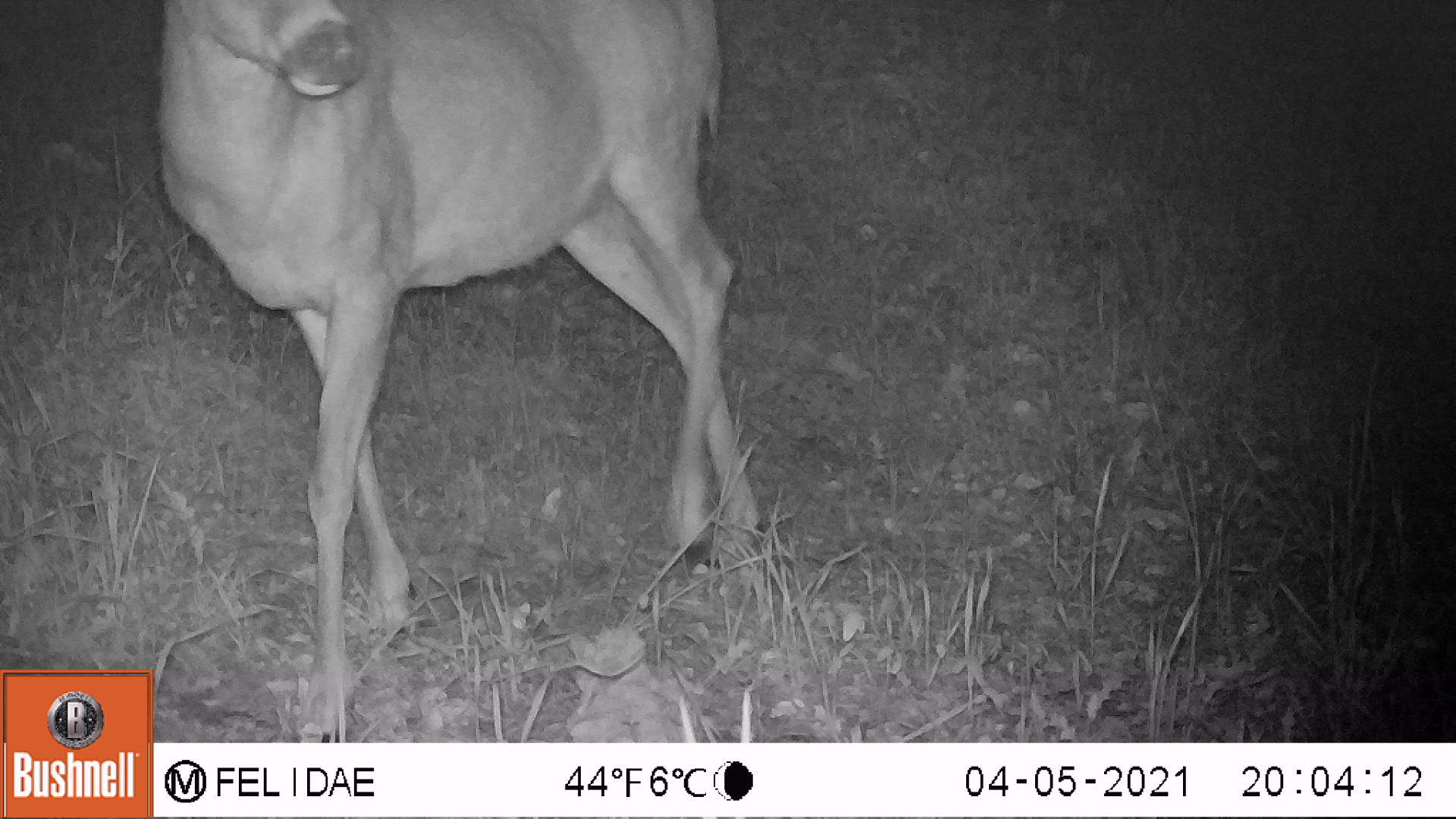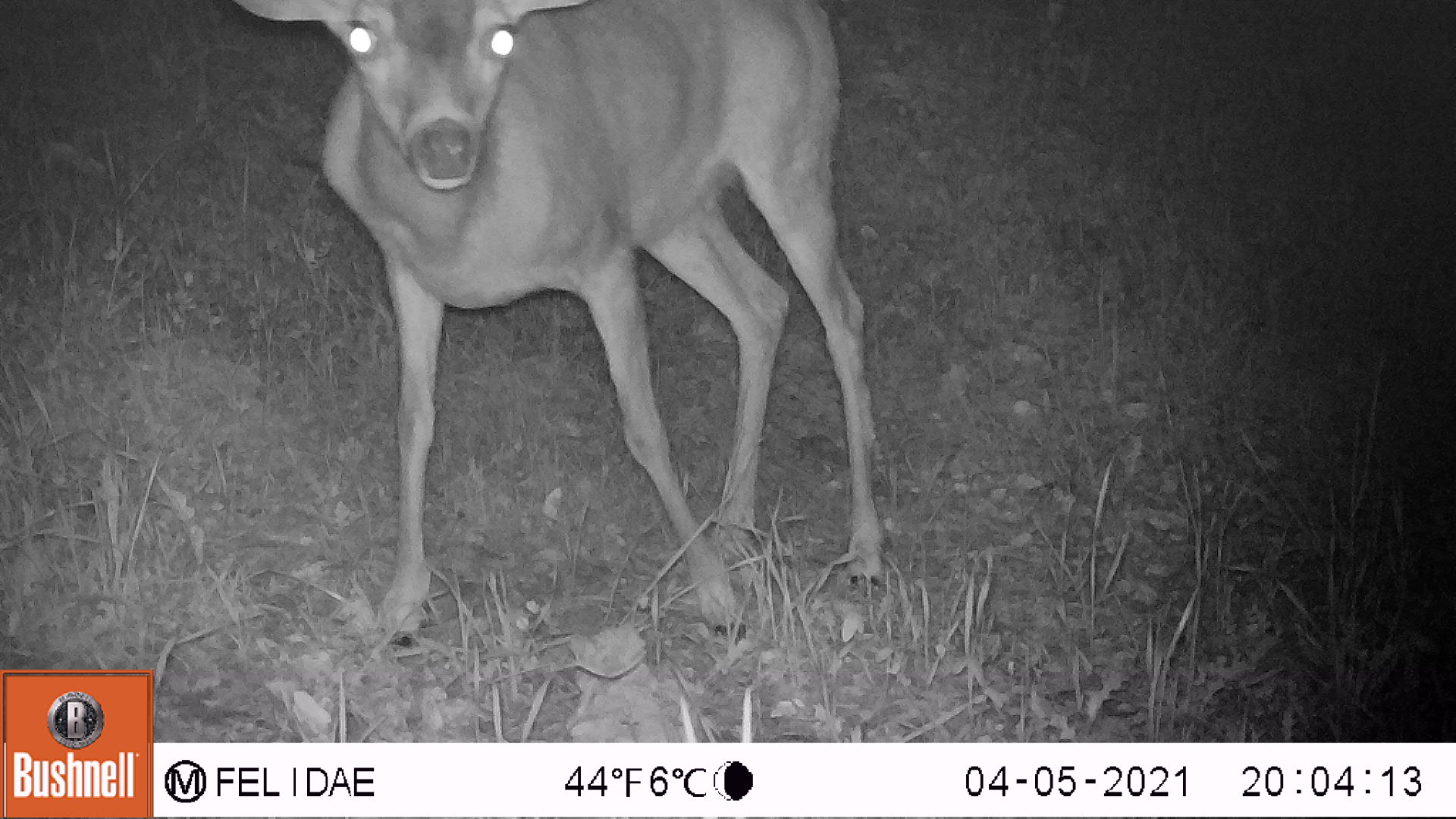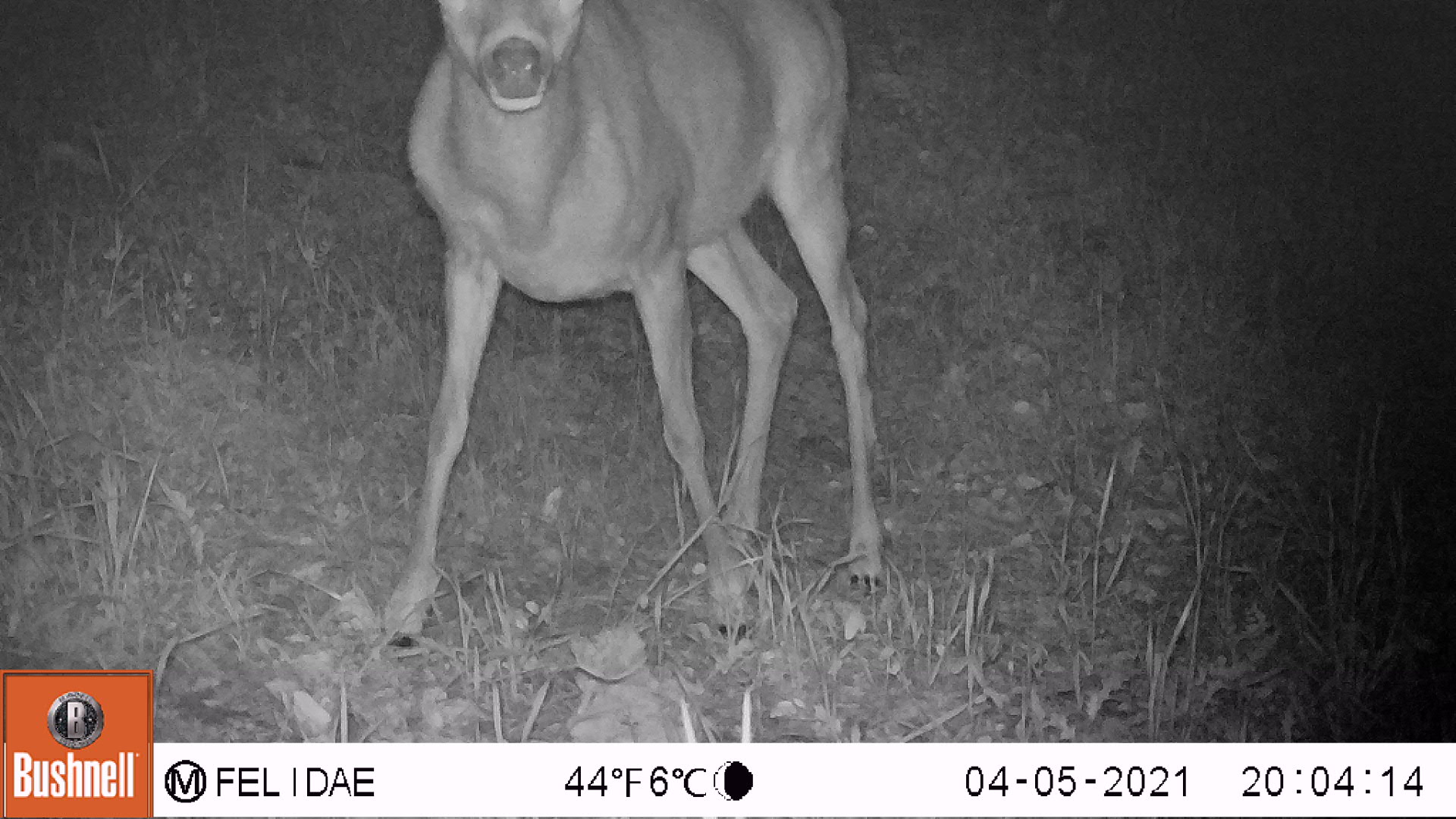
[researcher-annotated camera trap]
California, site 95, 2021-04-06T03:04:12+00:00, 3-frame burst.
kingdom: Animalia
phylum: Chordata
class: Mammalia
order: Artiodactyla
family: Cervidae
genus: Odocoileus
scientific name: Odocoileus hemionus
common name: mule deer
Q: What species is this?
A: Mule deer (Odocoileus hemionus).